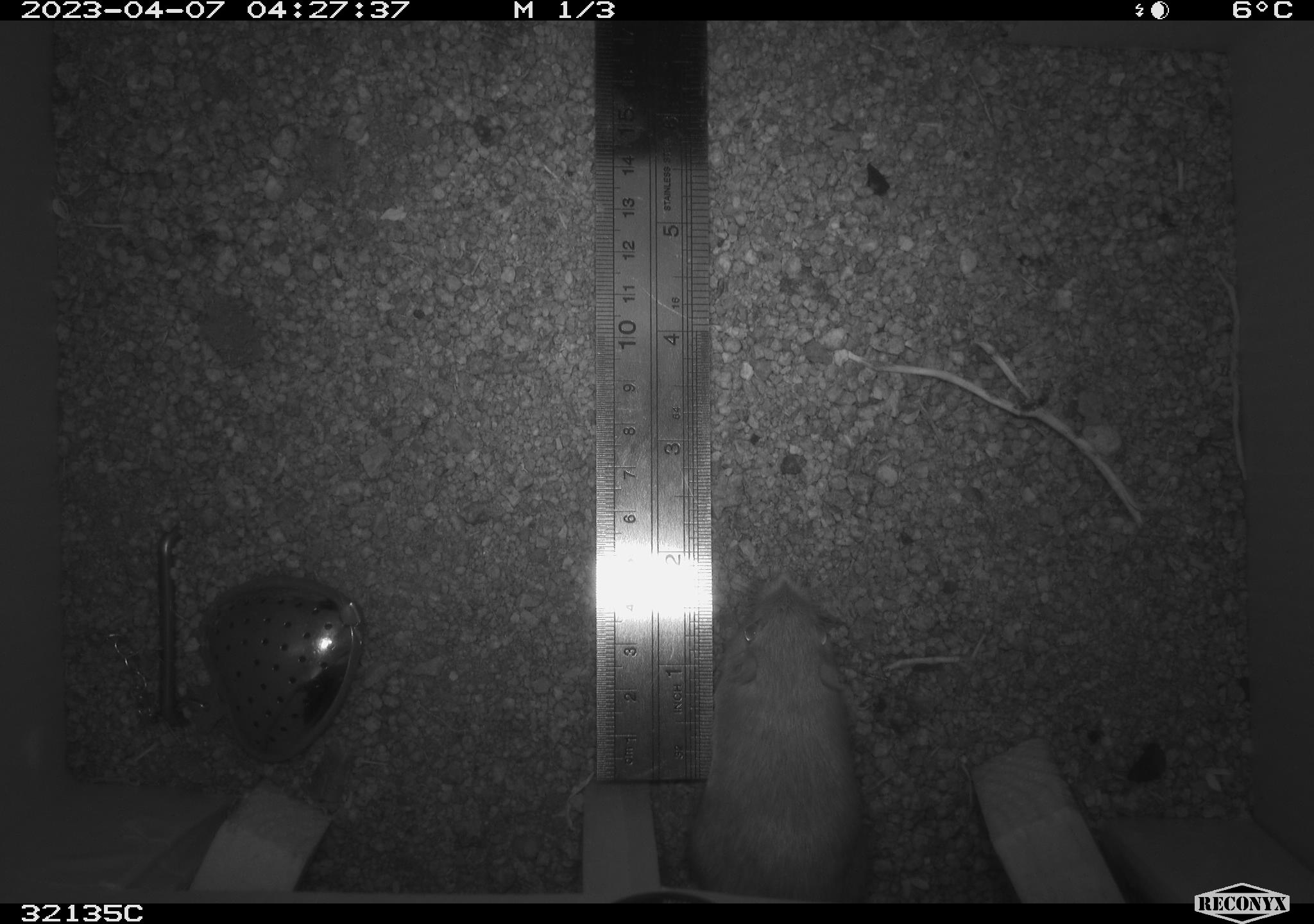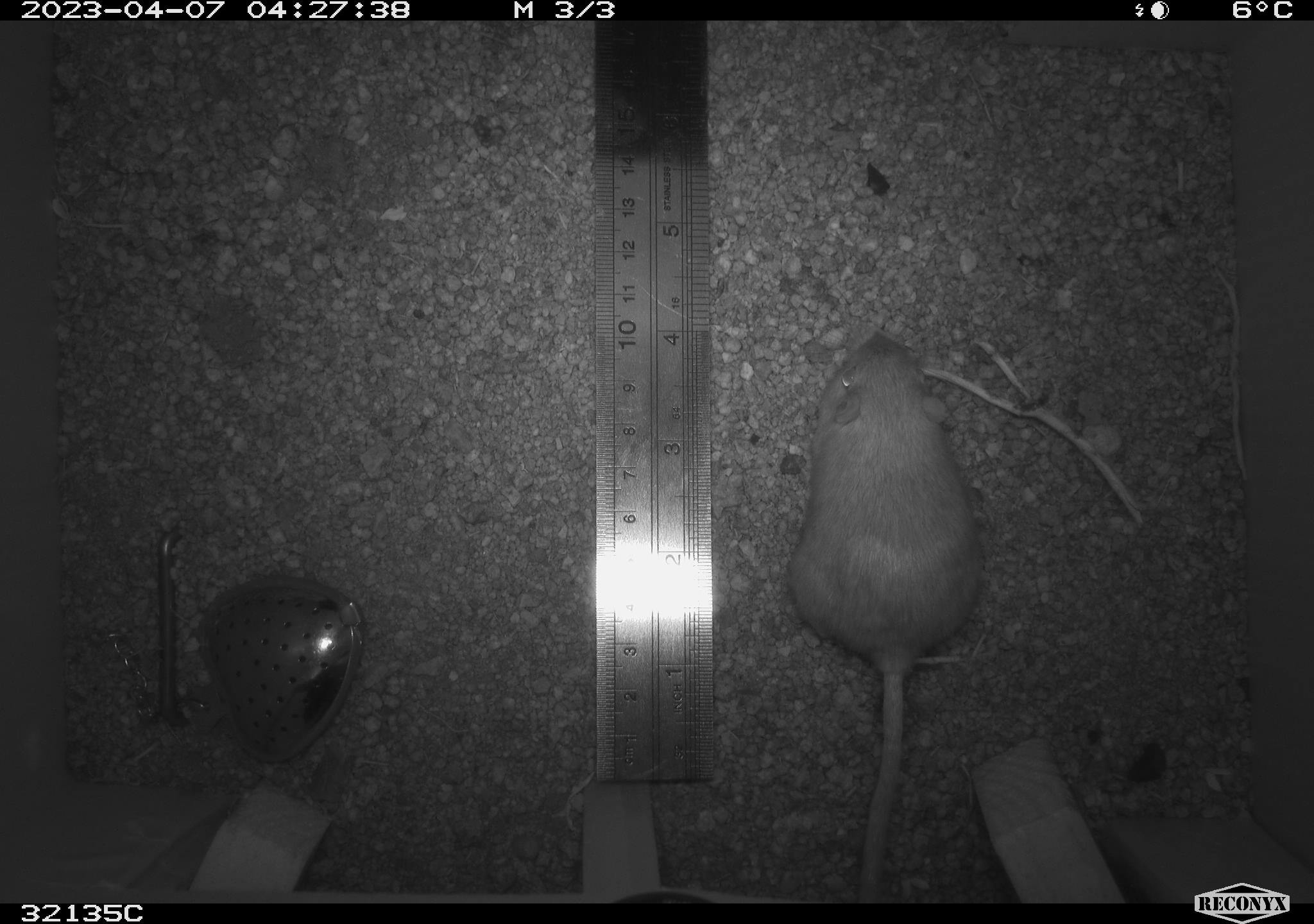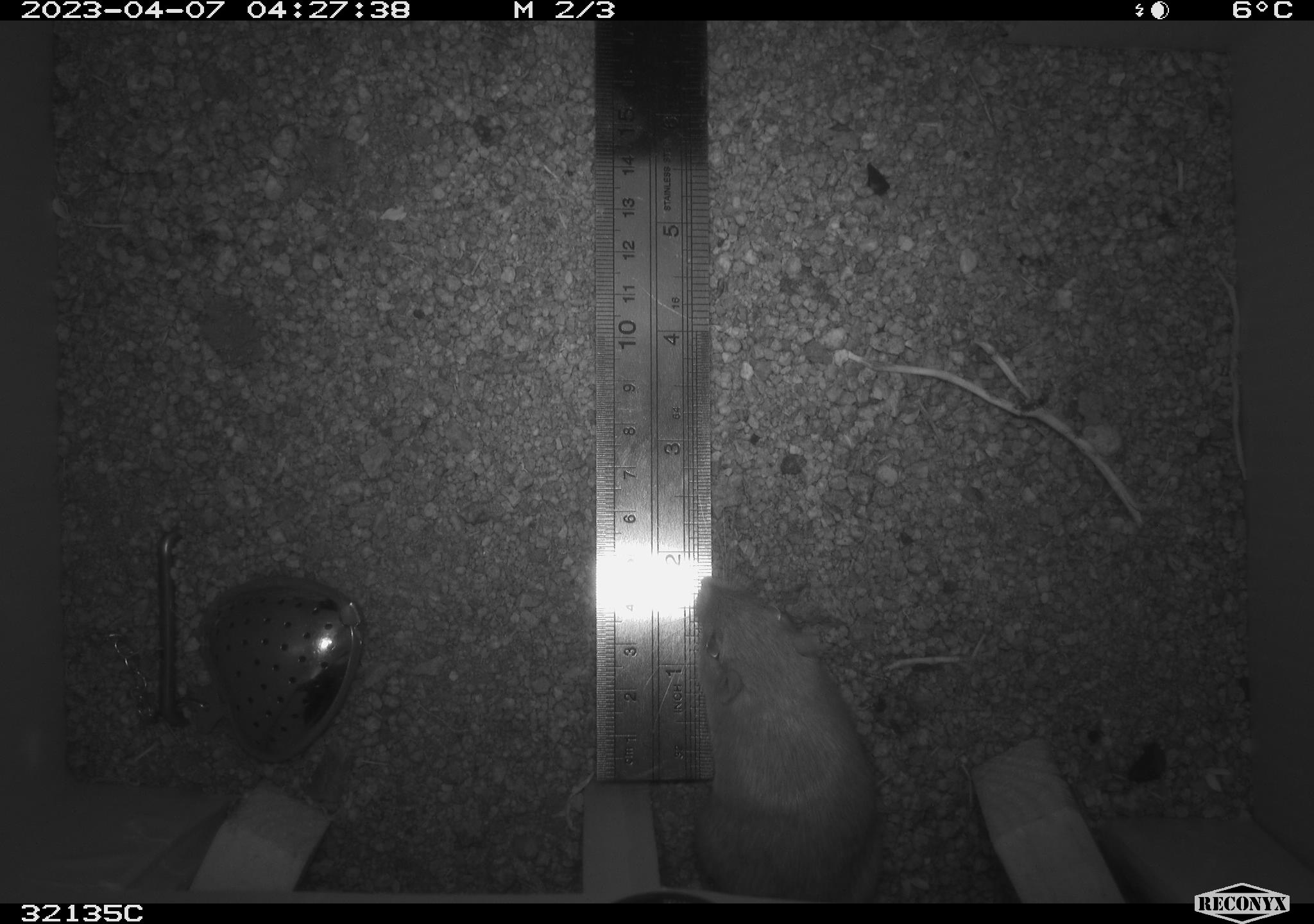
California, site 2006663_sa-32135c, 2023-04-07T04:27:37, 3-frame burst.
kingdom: Animalia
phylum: Chordata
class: Mammalia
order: Rodentia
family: Heteromyidae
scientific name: Heteromyidae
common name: kangaroo rats and pocket mice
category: heteromyidae family